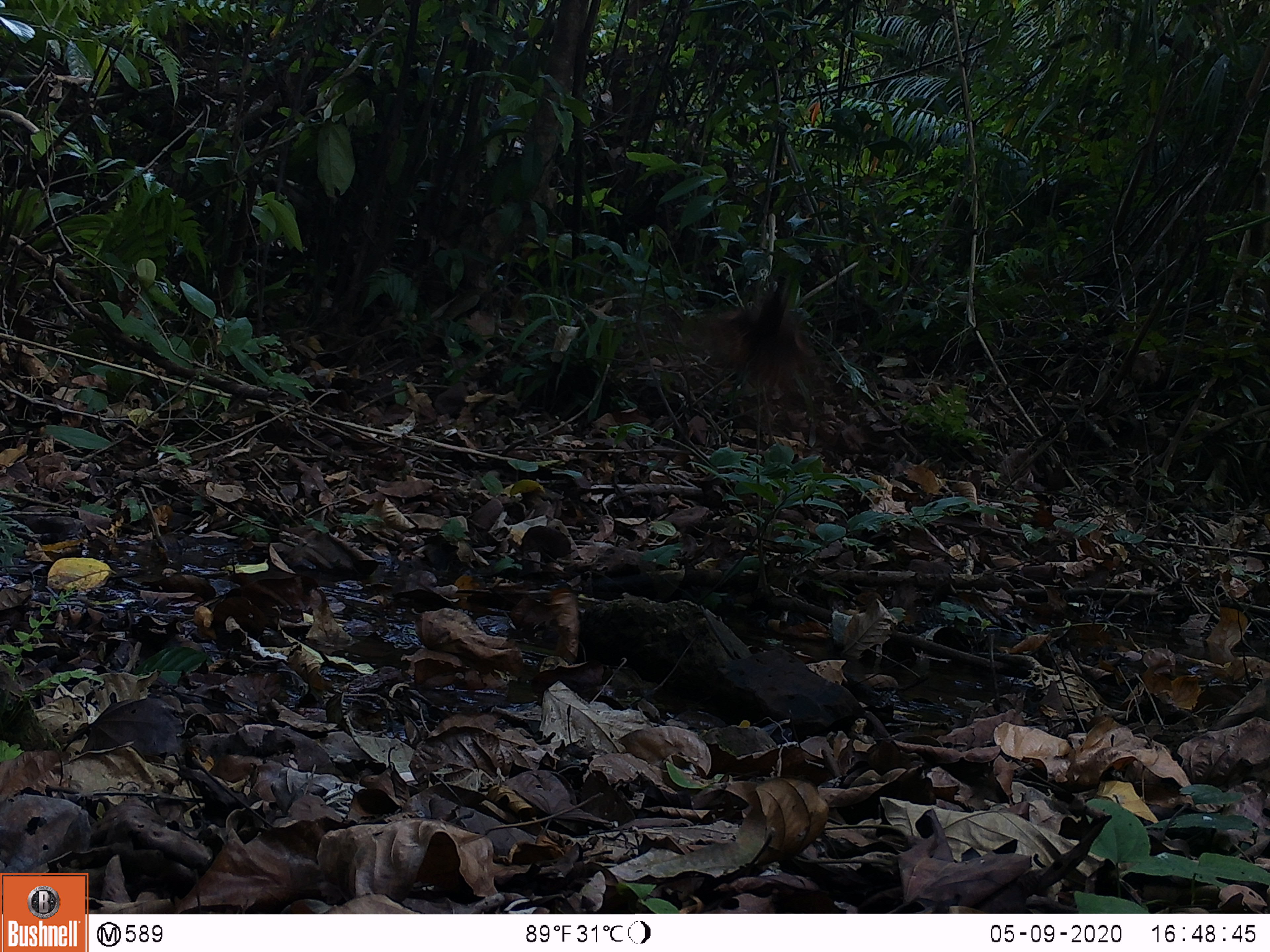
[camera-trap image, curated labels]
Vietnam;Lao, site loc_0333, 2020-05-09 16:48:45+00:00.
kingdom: Animalia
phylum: Chordata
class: Aves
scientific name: Aves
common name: bird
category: unidentified bird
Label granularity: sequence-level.